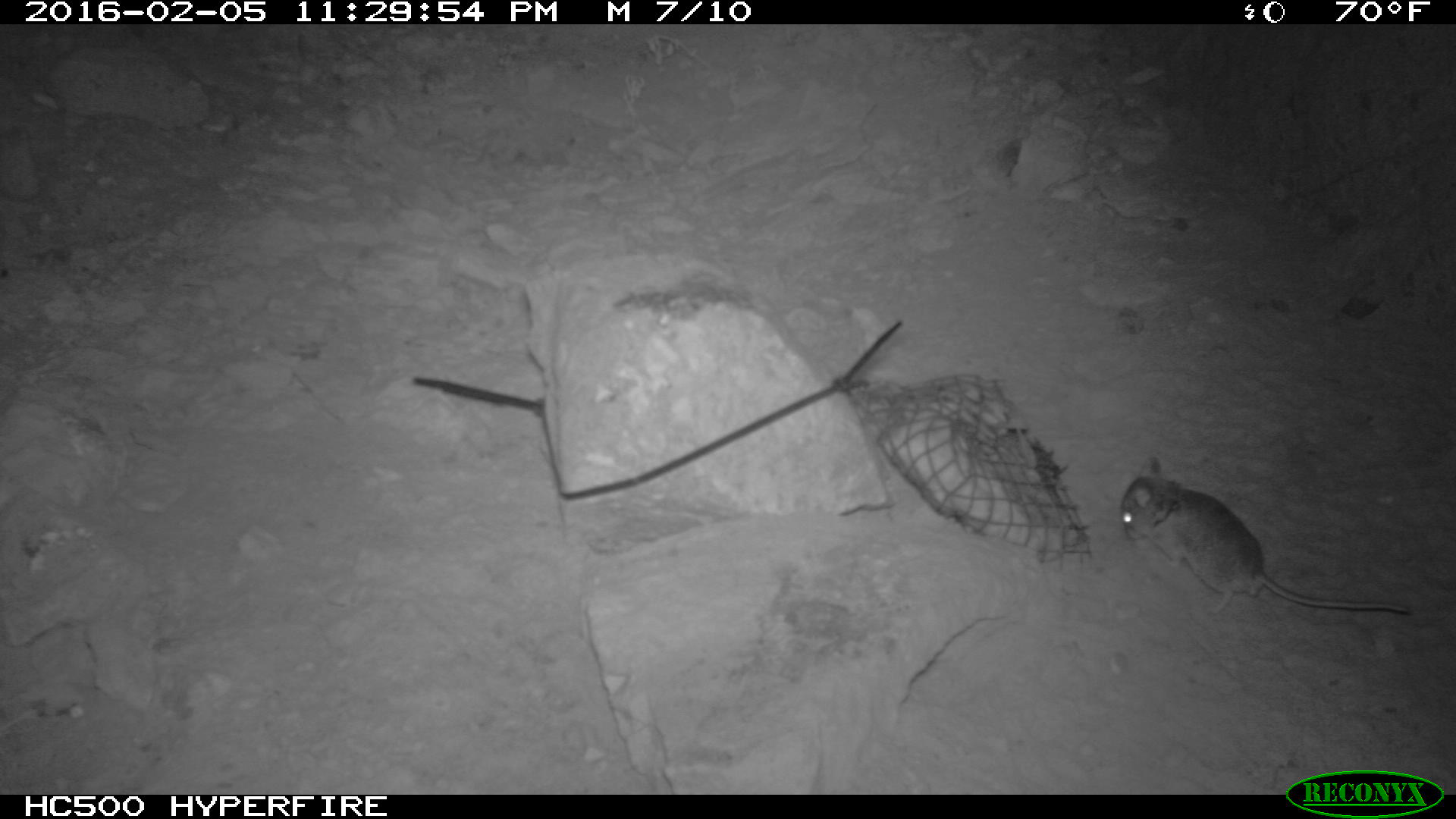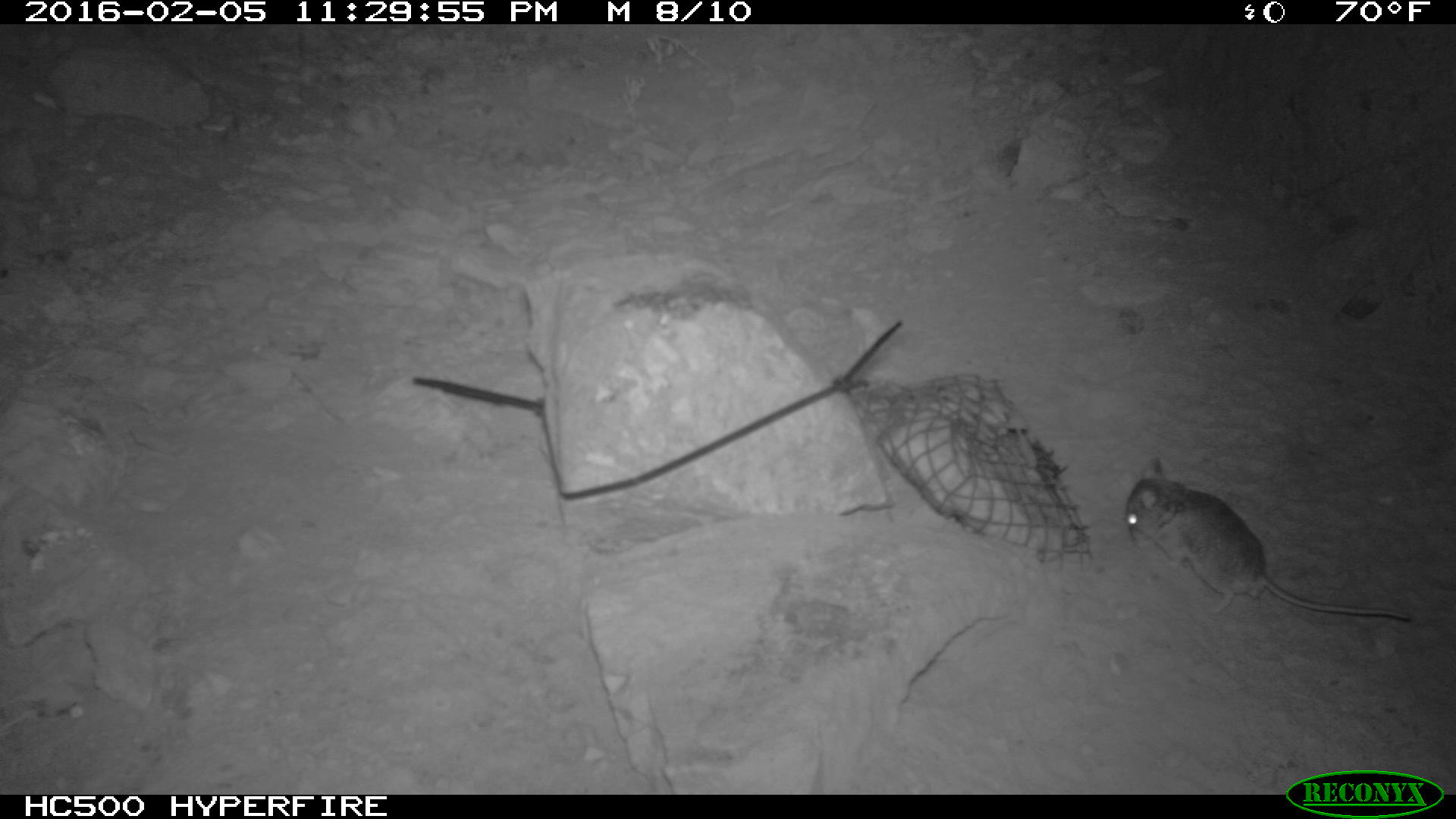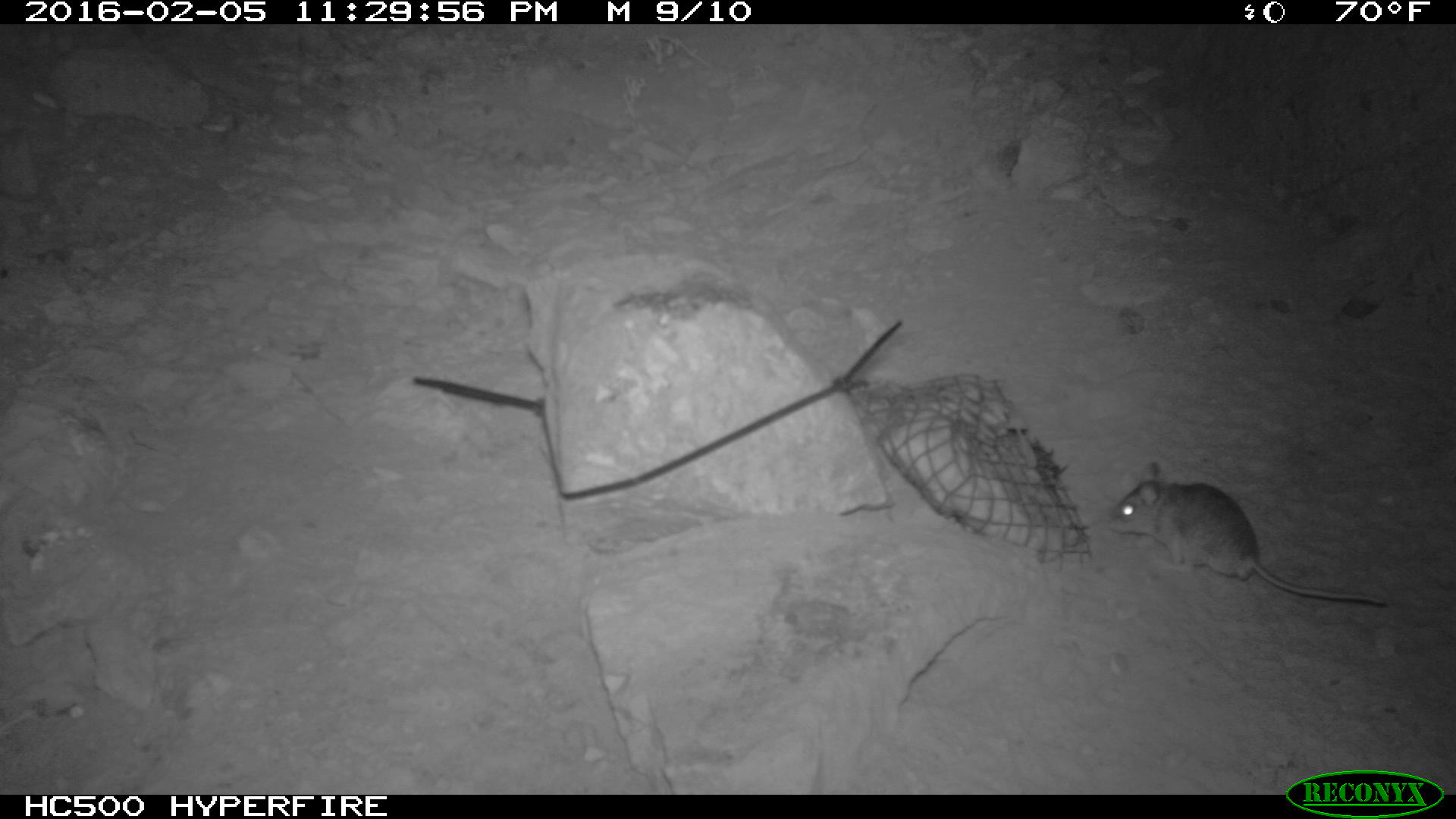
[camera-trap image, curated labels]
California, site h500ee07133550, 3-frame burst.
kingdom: Animalia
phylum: Chordata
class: Mammalia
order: Rodentia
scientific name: Rodentia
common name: rodent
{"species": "rodent (Rodentia)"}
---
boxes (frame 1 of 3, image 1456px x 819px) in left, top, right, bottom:
rodent: 1119, 455, 1410, 614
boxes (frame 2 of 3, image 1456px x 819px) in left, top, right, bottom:
rodent: 1120, 456, 1414, 623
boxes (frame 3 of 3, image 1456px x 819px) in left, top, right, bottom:
rodent: 1106, 462, 1387, 607